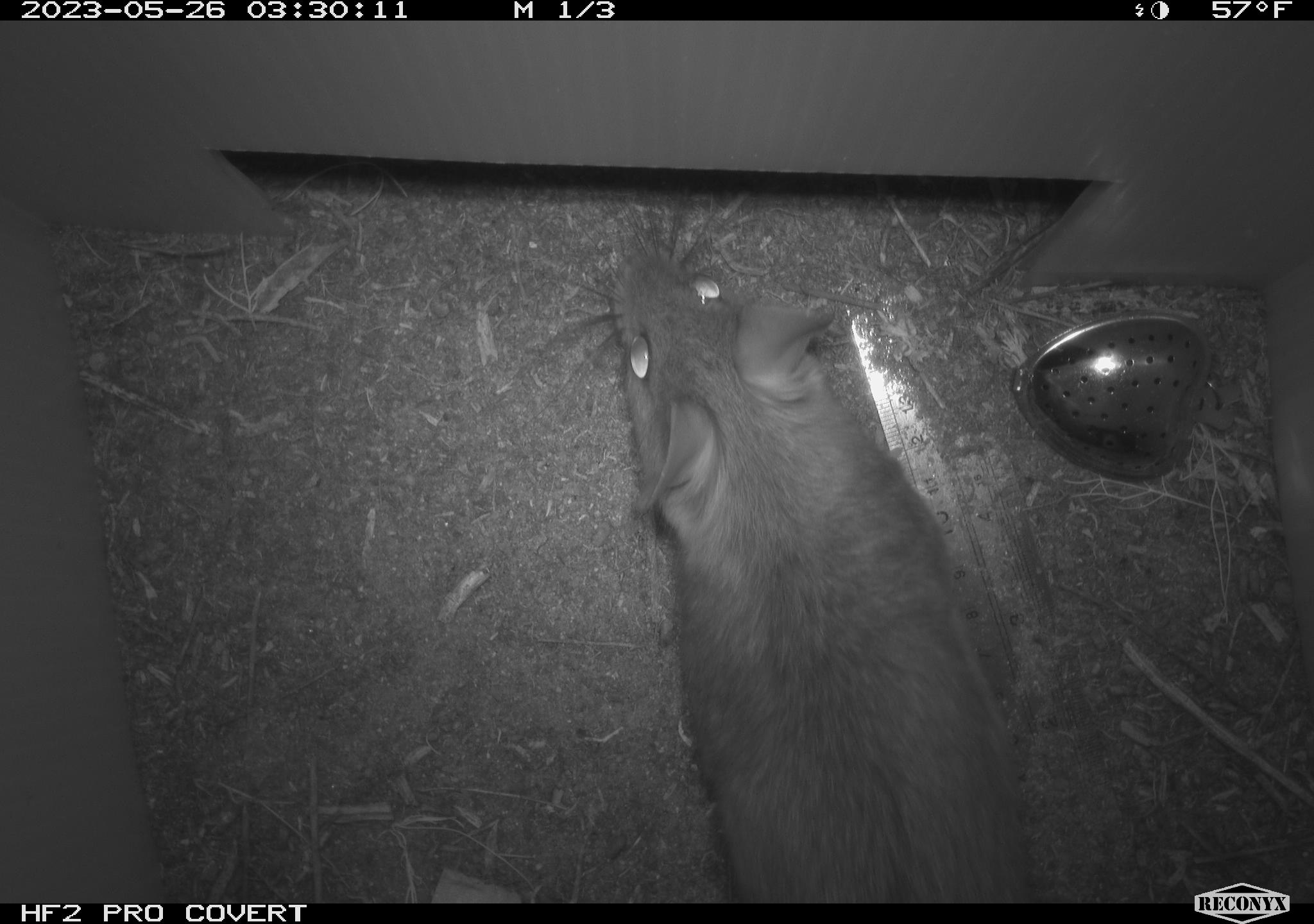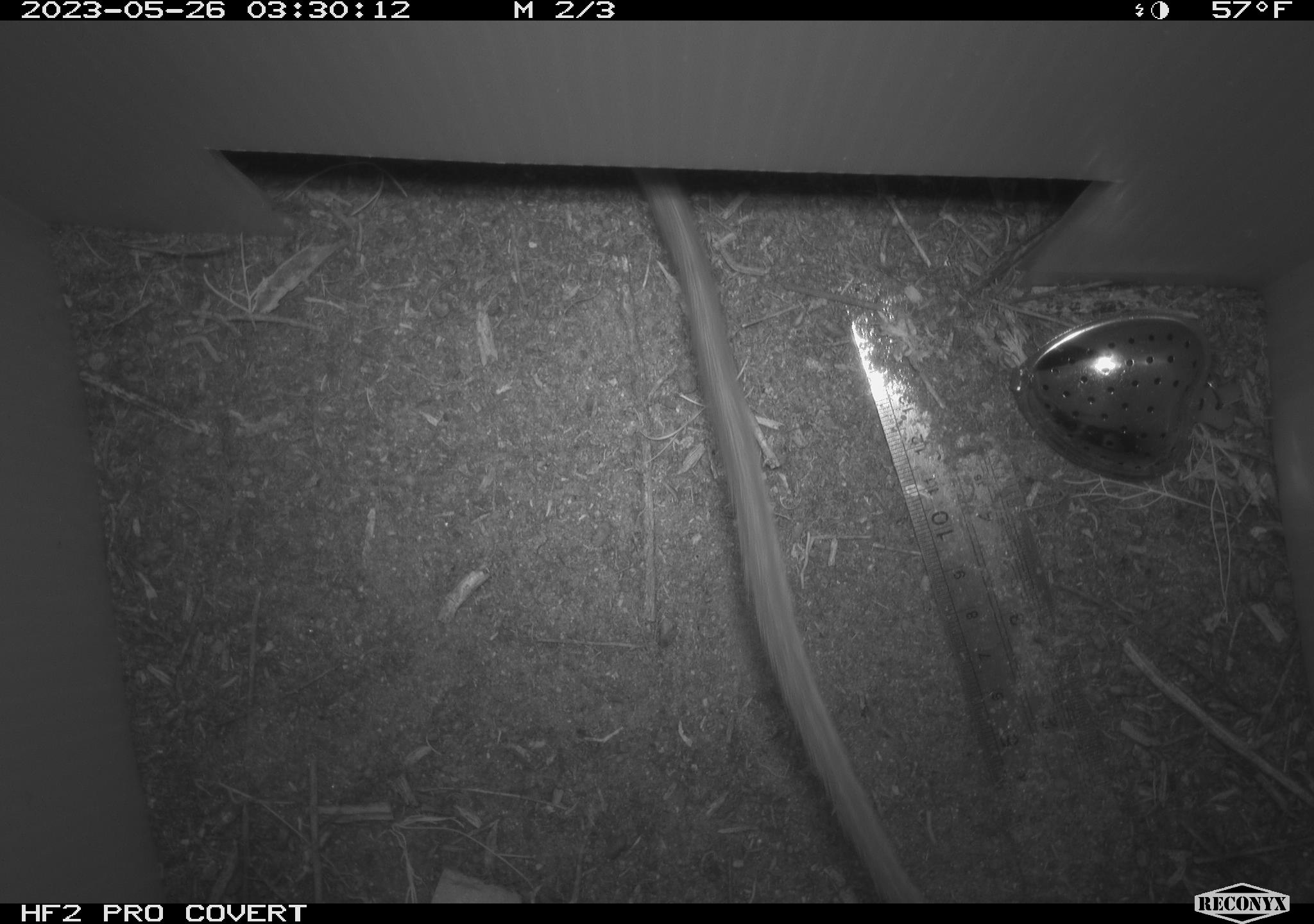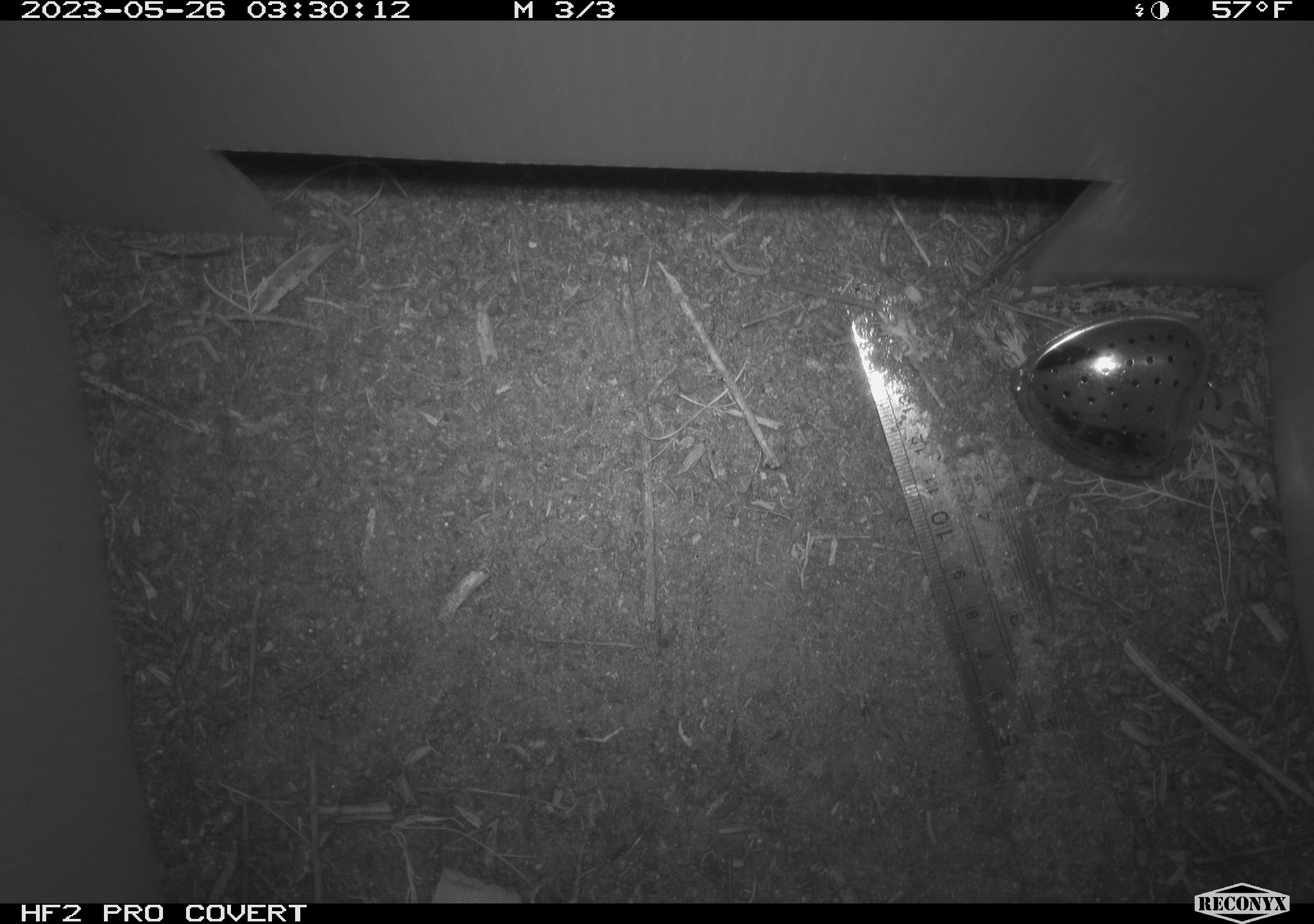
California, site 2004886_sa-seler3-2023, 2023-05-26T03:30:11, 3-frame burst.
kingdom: Animalia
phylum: Chordata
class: Mammalia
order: Rodentia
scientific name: Rodentia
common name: woodrat or rat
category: woodrat or rat species